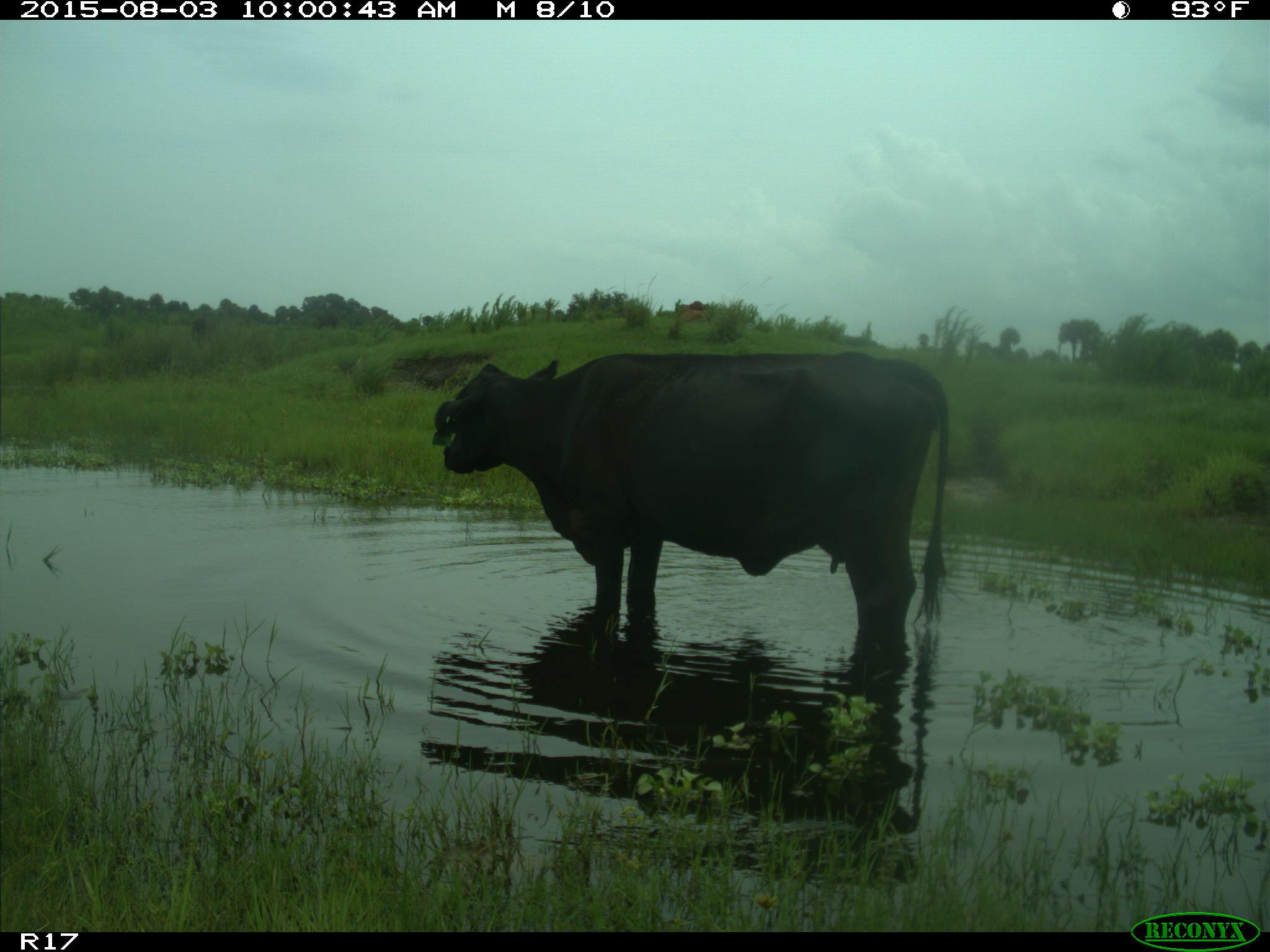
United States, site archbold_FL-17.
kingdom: Animalia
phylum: Chordata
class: Mammalia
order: Artiodactyla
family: Bovidae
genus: Bos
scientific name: Bos taurus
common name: domestic cow